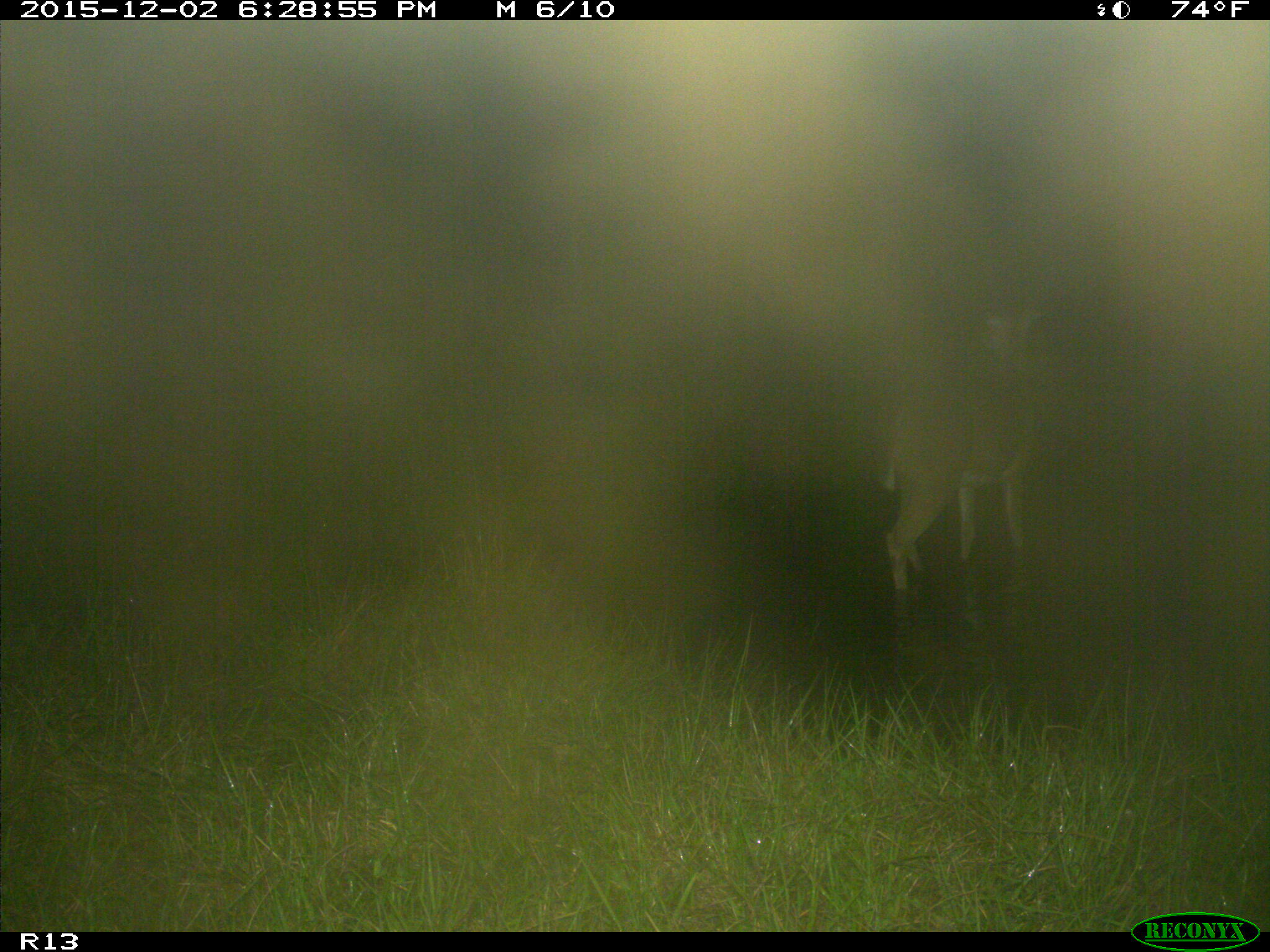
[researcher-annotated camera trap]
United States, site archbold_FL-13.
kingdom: Animalia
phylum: Chordata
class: Mammalia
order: Artiodactyla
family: Cervidae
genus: Odocoileus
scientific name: Odocoileus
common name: deer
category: unidentified deer